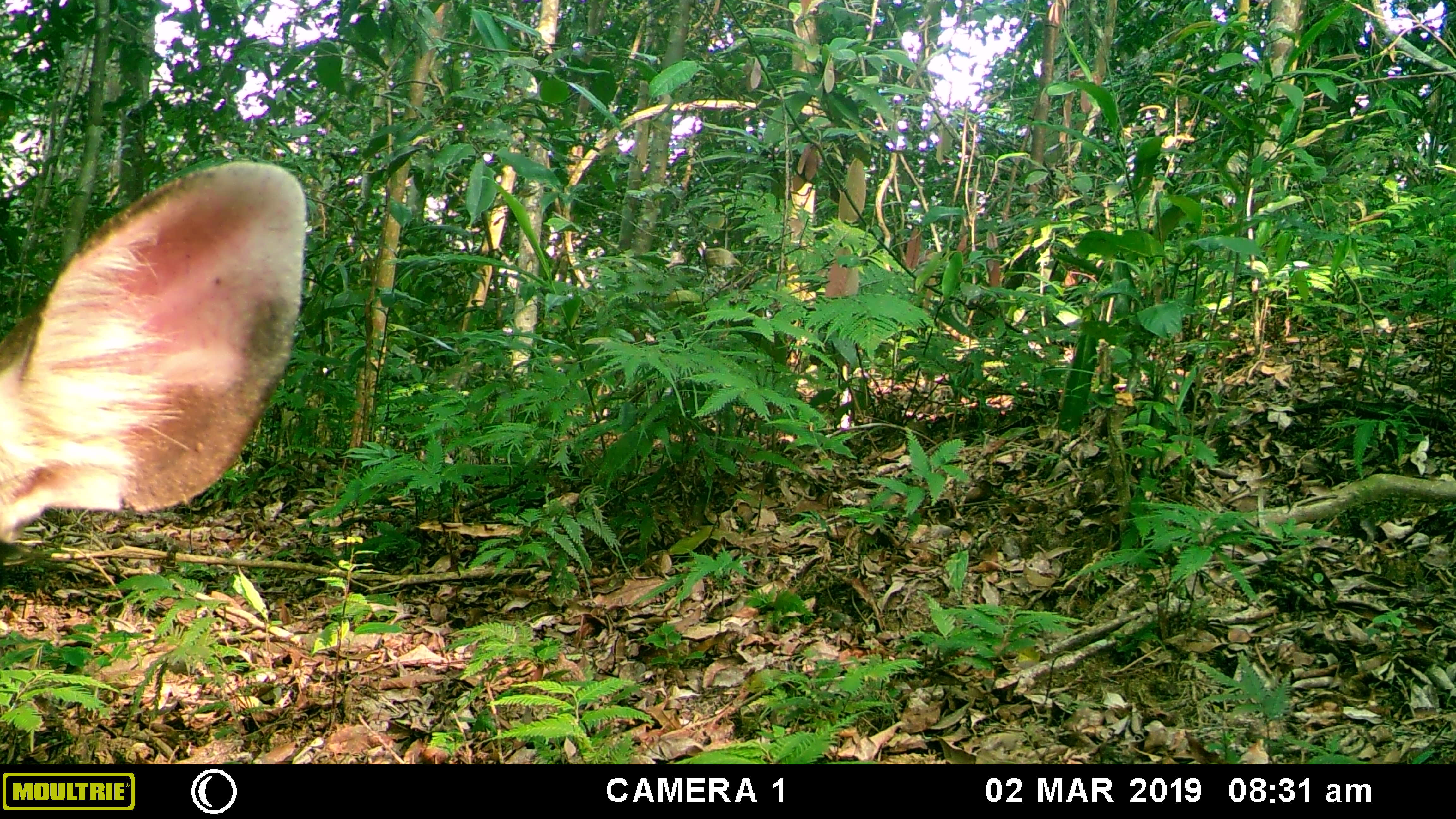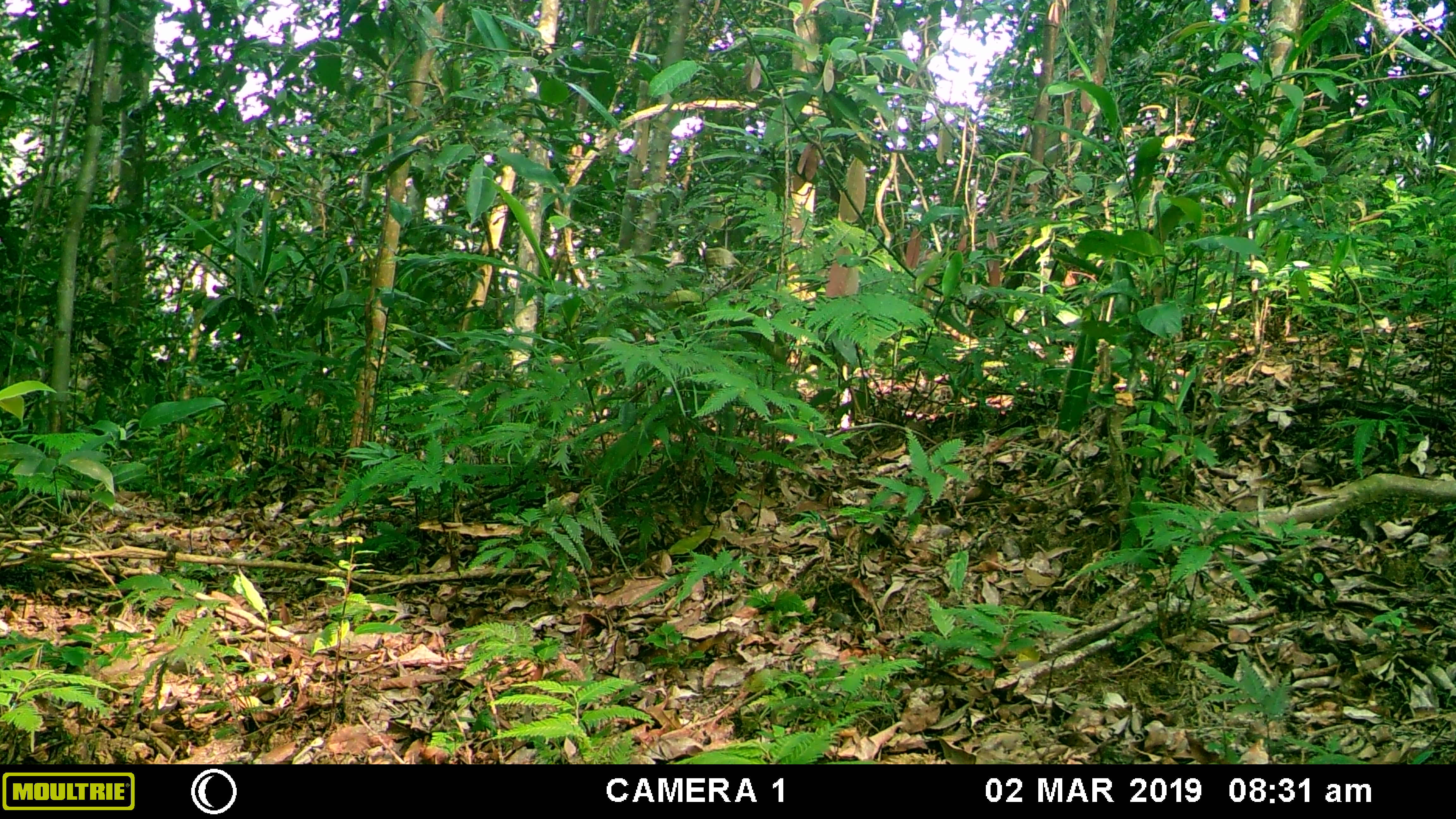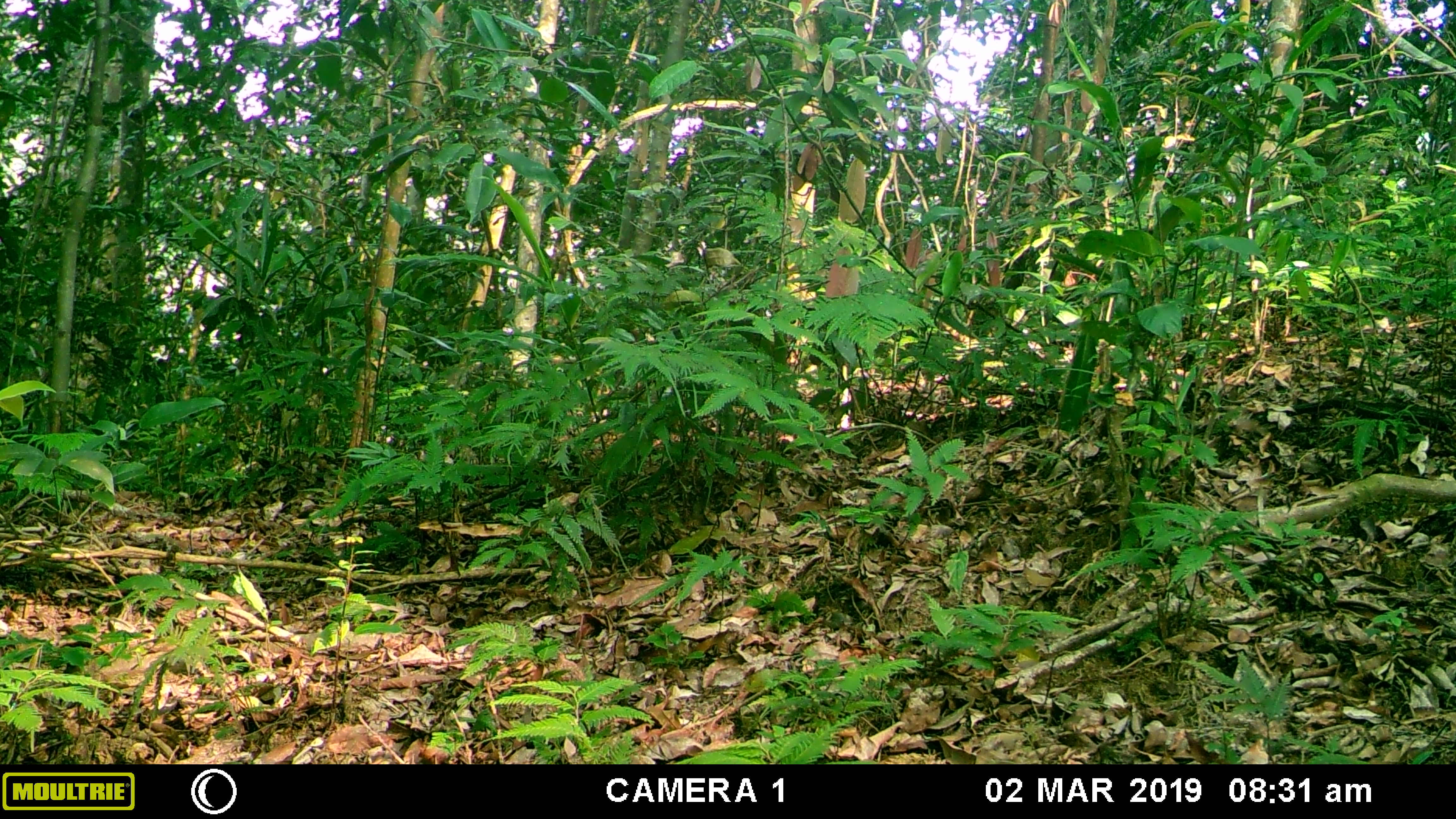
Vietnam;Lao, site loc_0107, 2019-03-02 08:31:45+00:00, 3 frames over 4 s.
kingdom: Animalia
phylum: Chordata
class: Mammalia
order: Artiodactyla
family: Cervidae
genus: Rusa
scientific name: Rusa unicolor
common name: sambar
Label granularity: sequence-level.